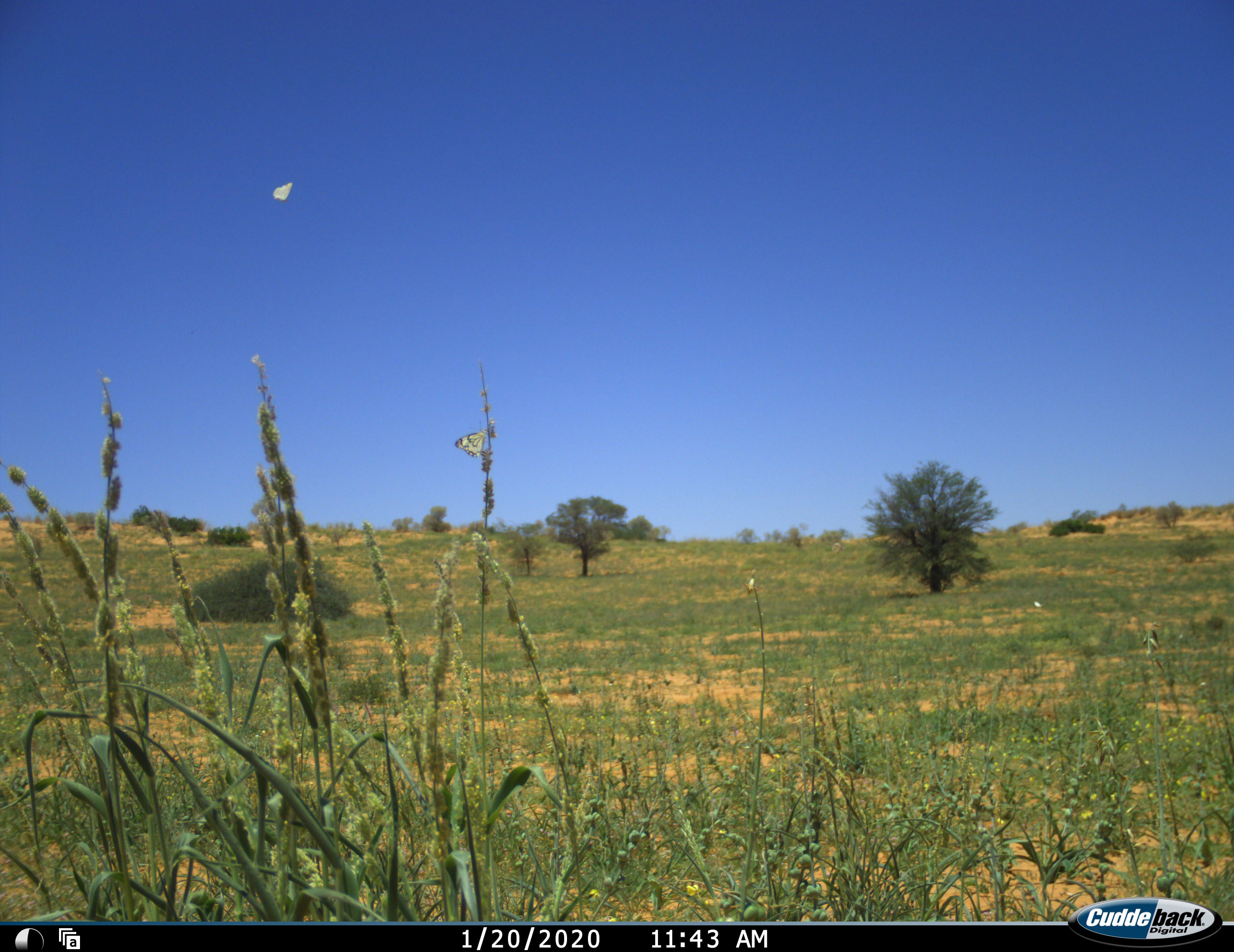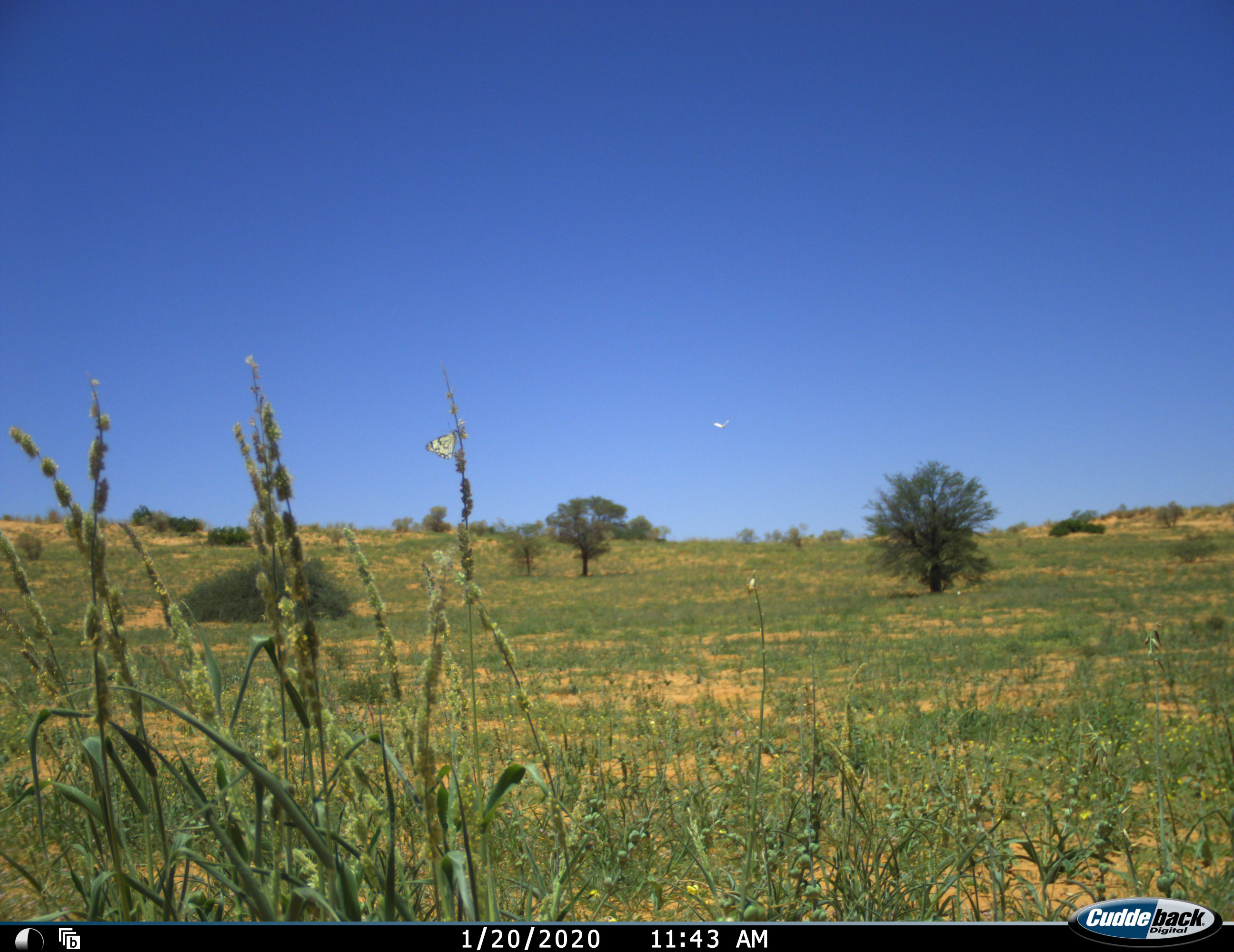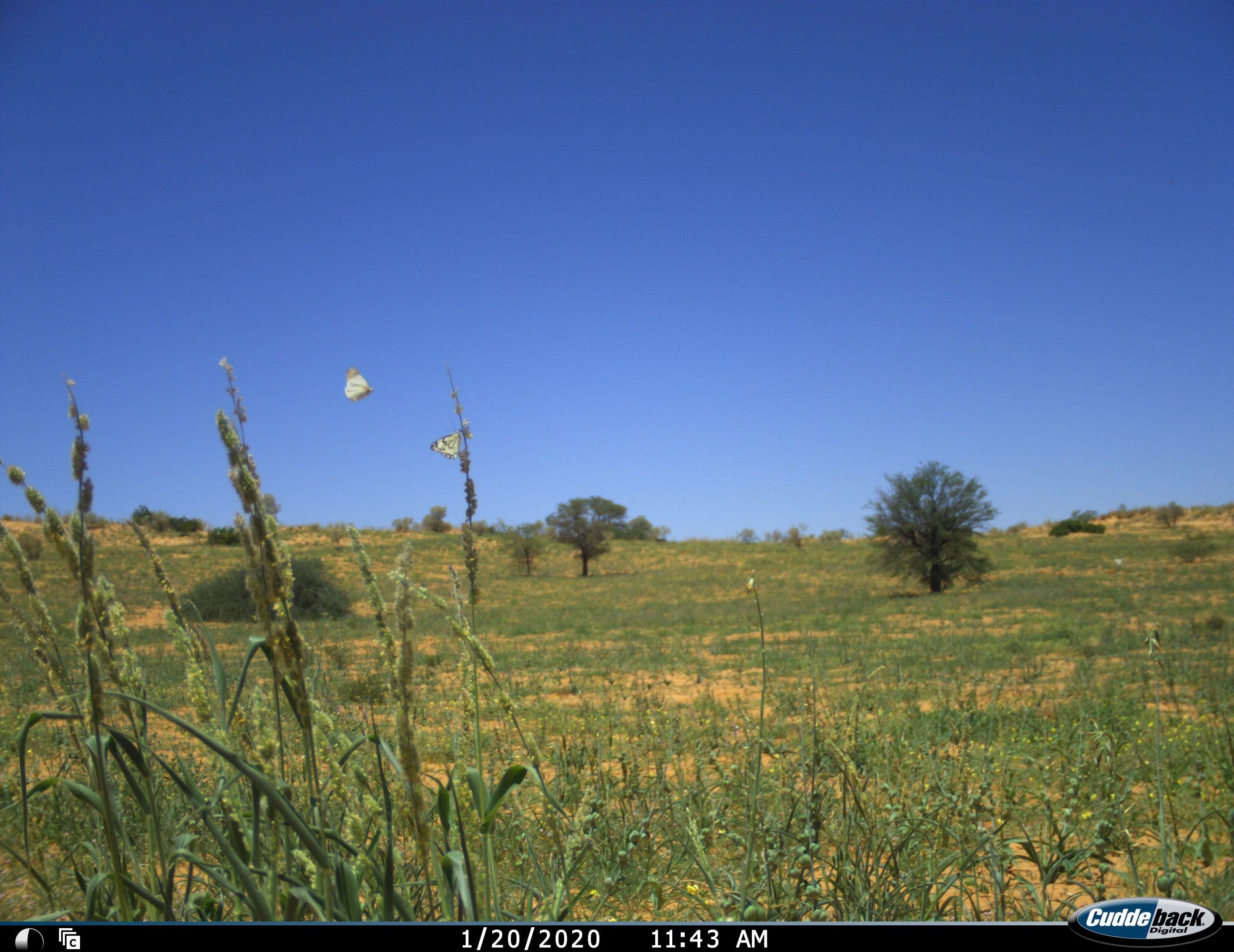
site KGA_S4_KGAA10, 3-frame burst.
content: unidentified animal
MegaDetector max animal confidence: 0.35